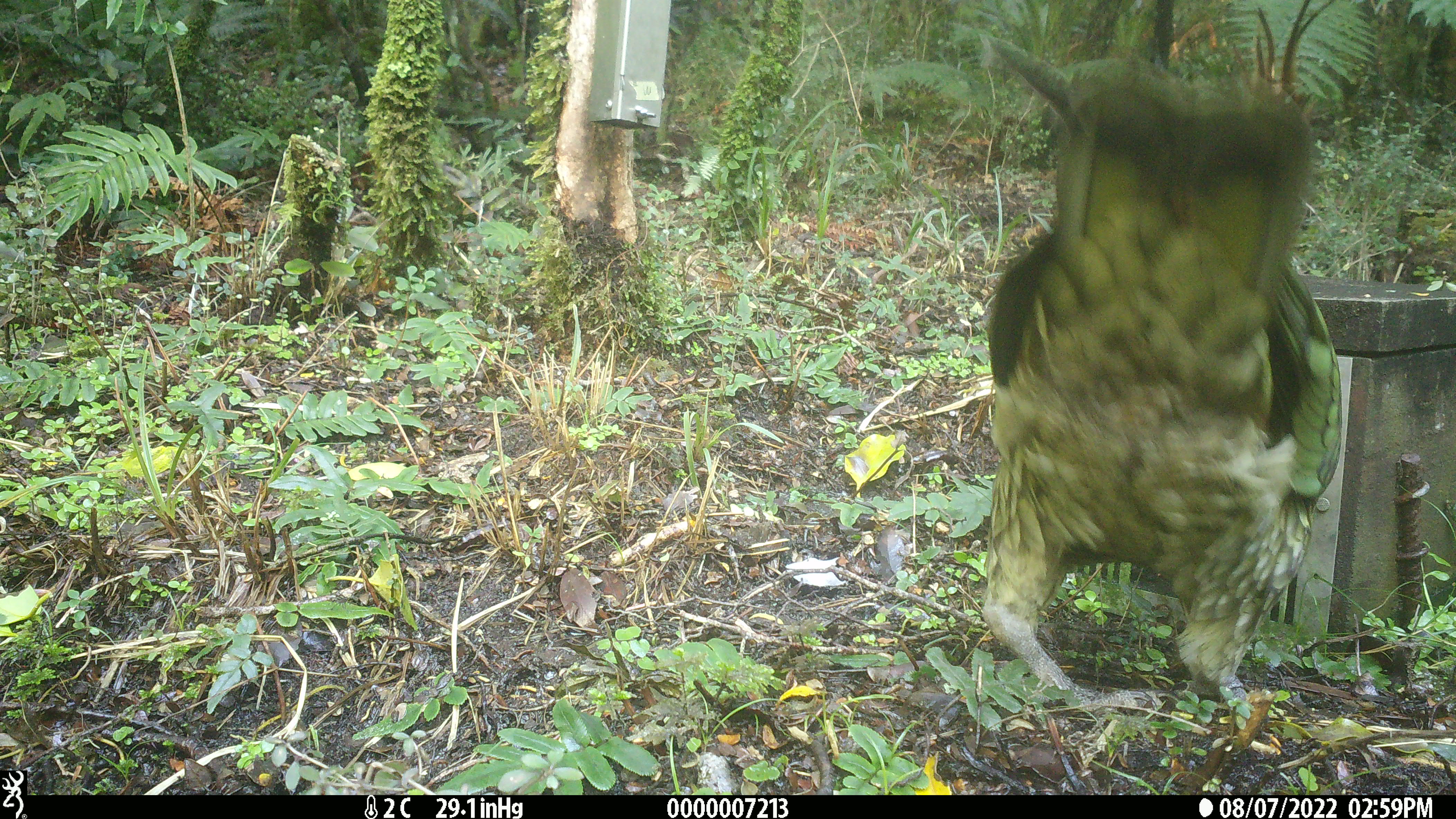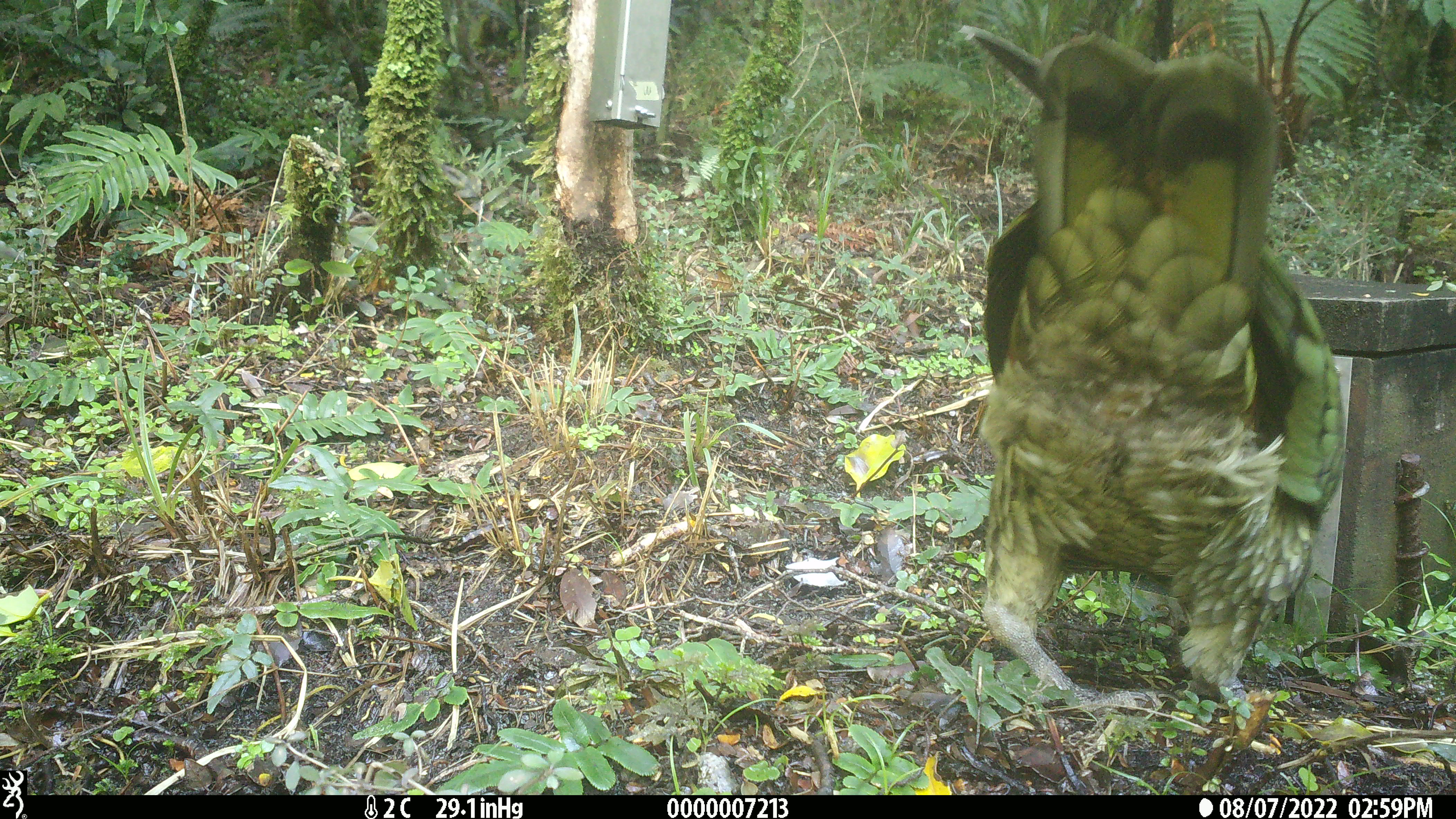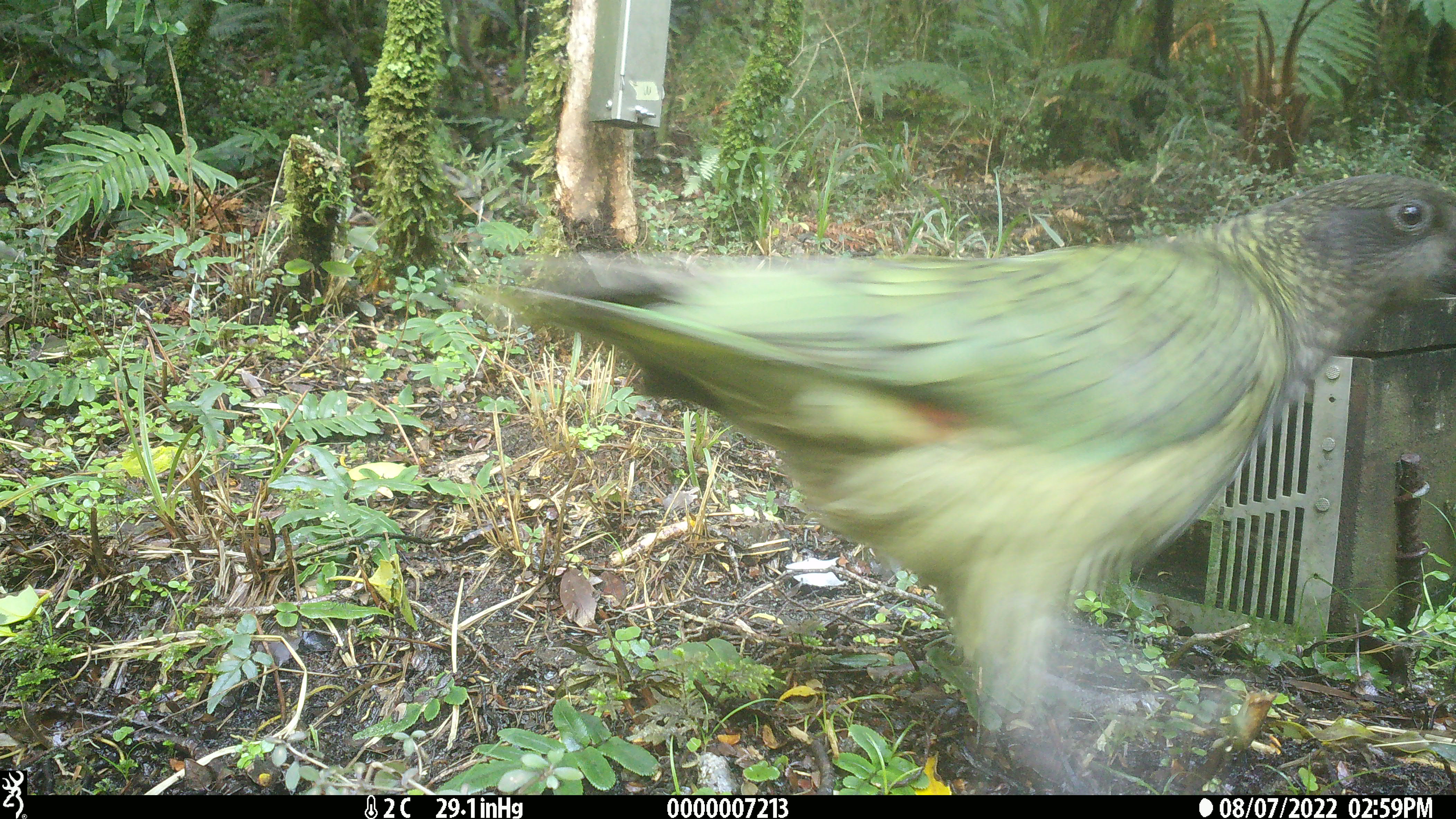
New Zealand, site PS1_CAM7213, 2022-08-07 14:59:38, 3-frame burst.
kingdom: Animalia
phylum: Chordata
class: Aves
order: Psittaciformes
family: Strigopidae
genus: Nestor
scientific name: Nestor notabilis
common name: kea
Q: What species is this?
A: Kea (Nestor notabilis).